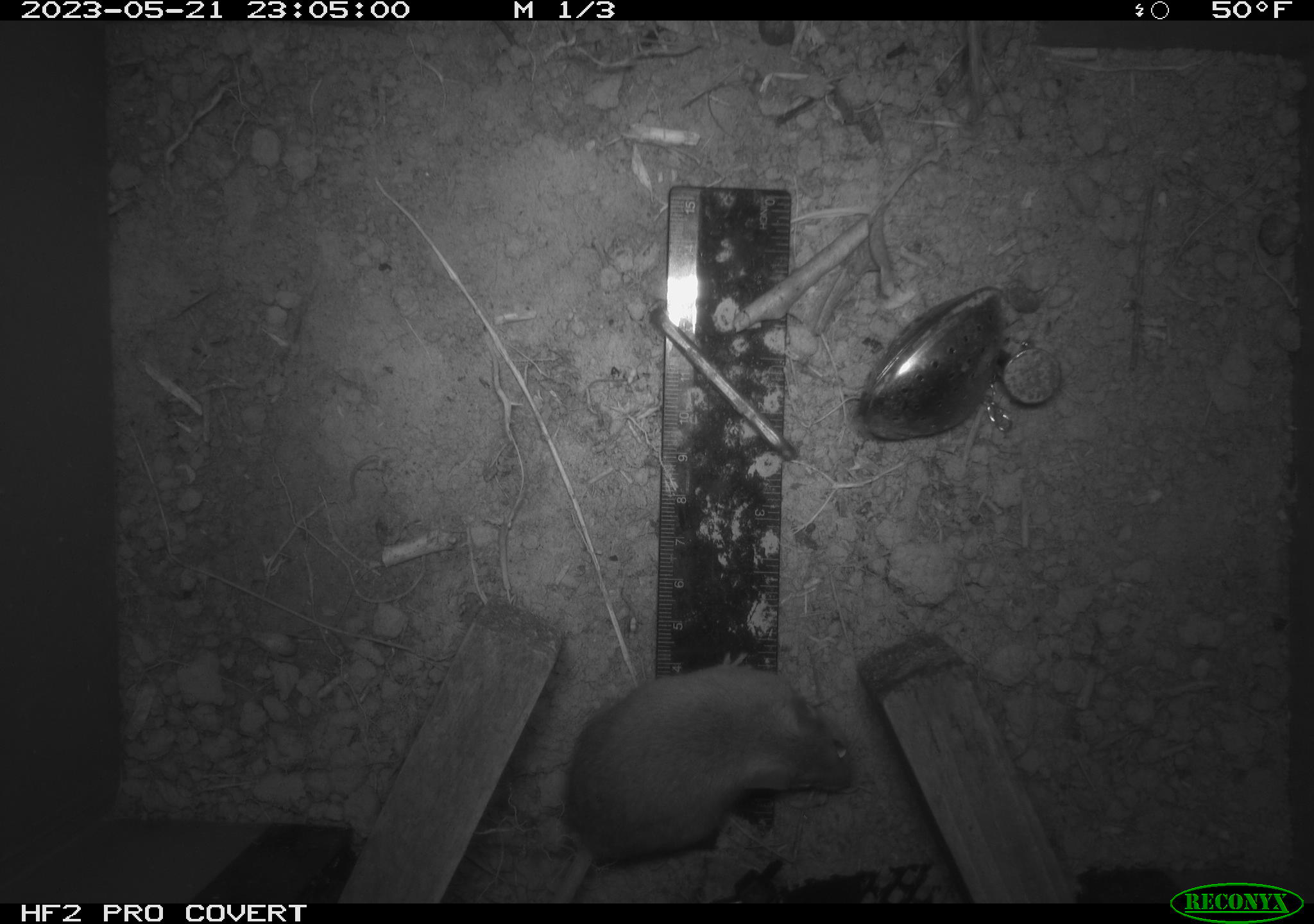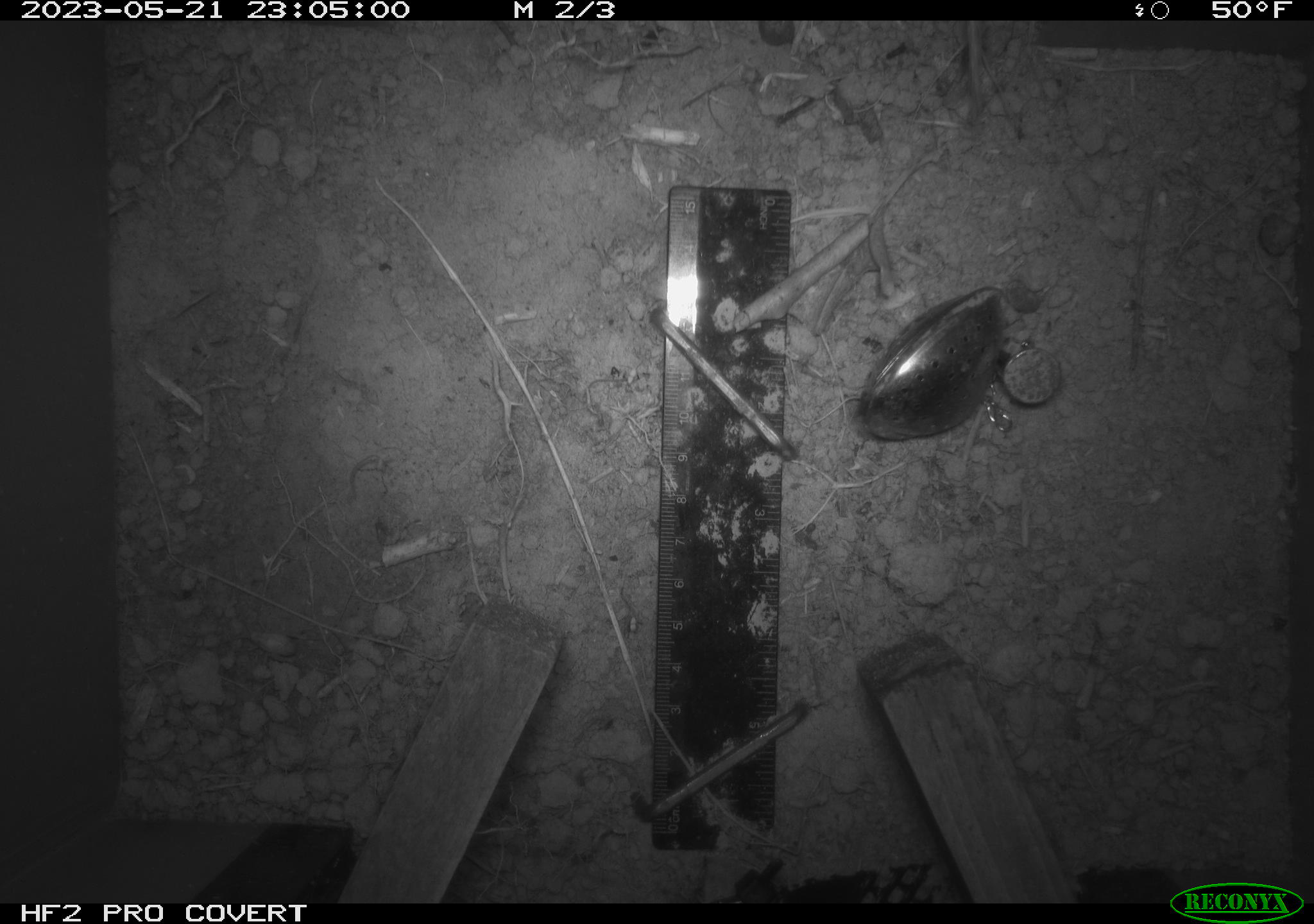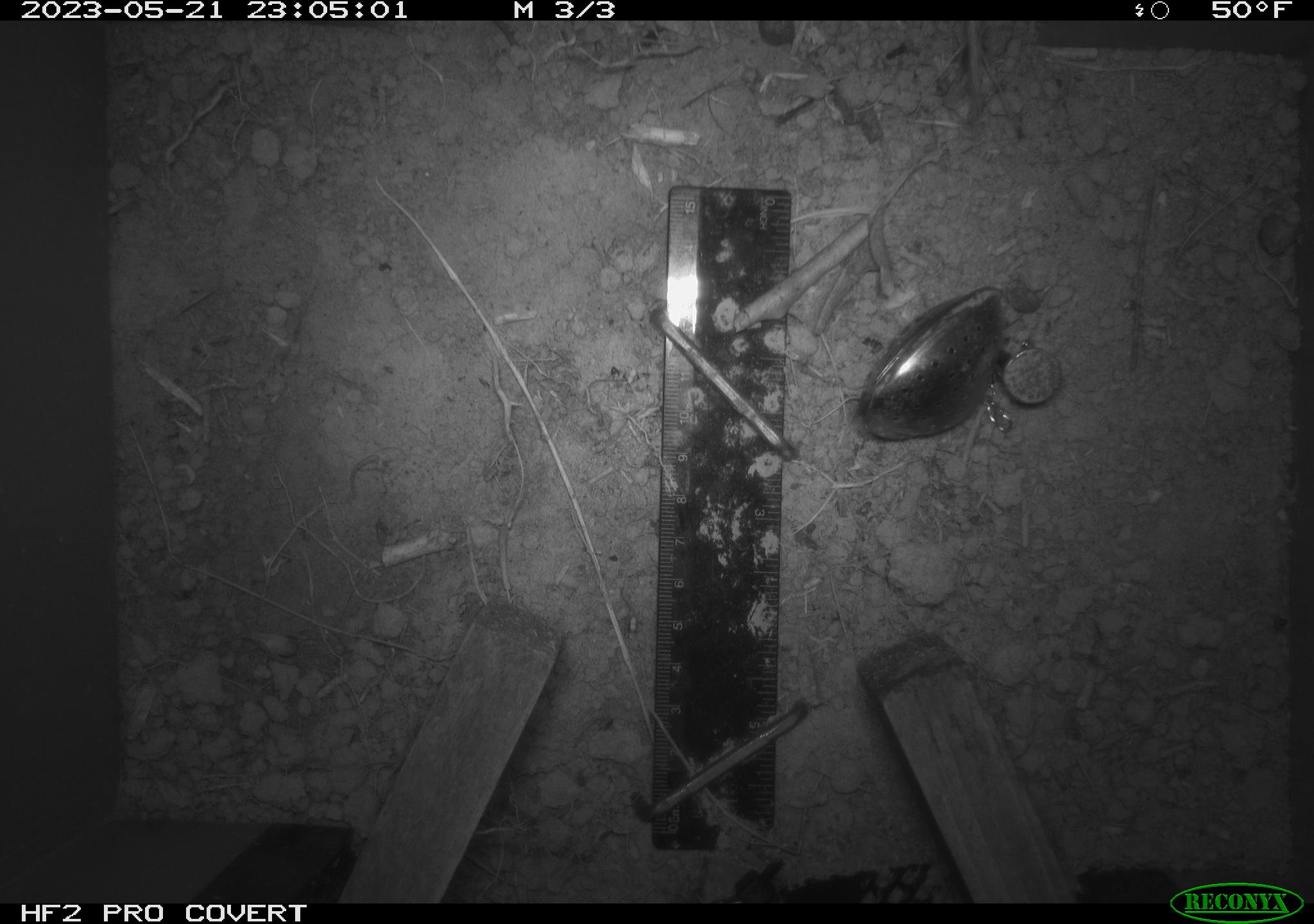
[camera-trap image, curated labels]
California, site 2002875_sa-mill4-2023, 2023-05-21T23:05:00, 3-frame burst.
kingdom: Animalia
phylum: Chordata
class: Mammalia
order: Rodentia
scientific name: Rodentia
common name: mouse species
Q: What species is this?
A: Mouse species (Rodentia).